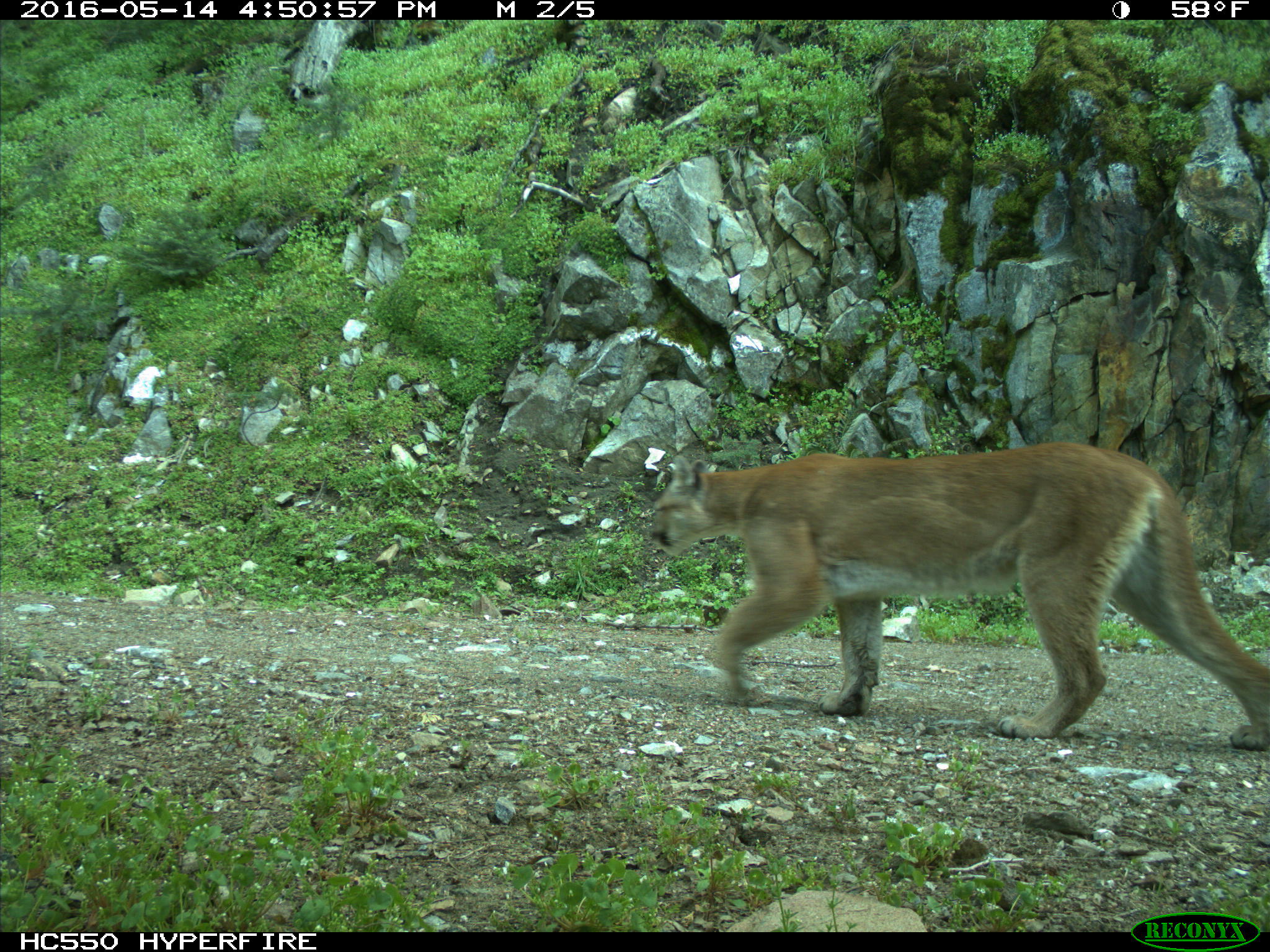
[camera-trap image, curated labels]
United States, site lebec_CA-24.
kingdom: Animalia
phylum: Chordata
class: Mammalia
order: Carnivora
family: Felidae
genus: Puma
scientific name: Puma concolor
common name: mountain lion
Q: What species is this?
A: Puma concolor (mountain lion).